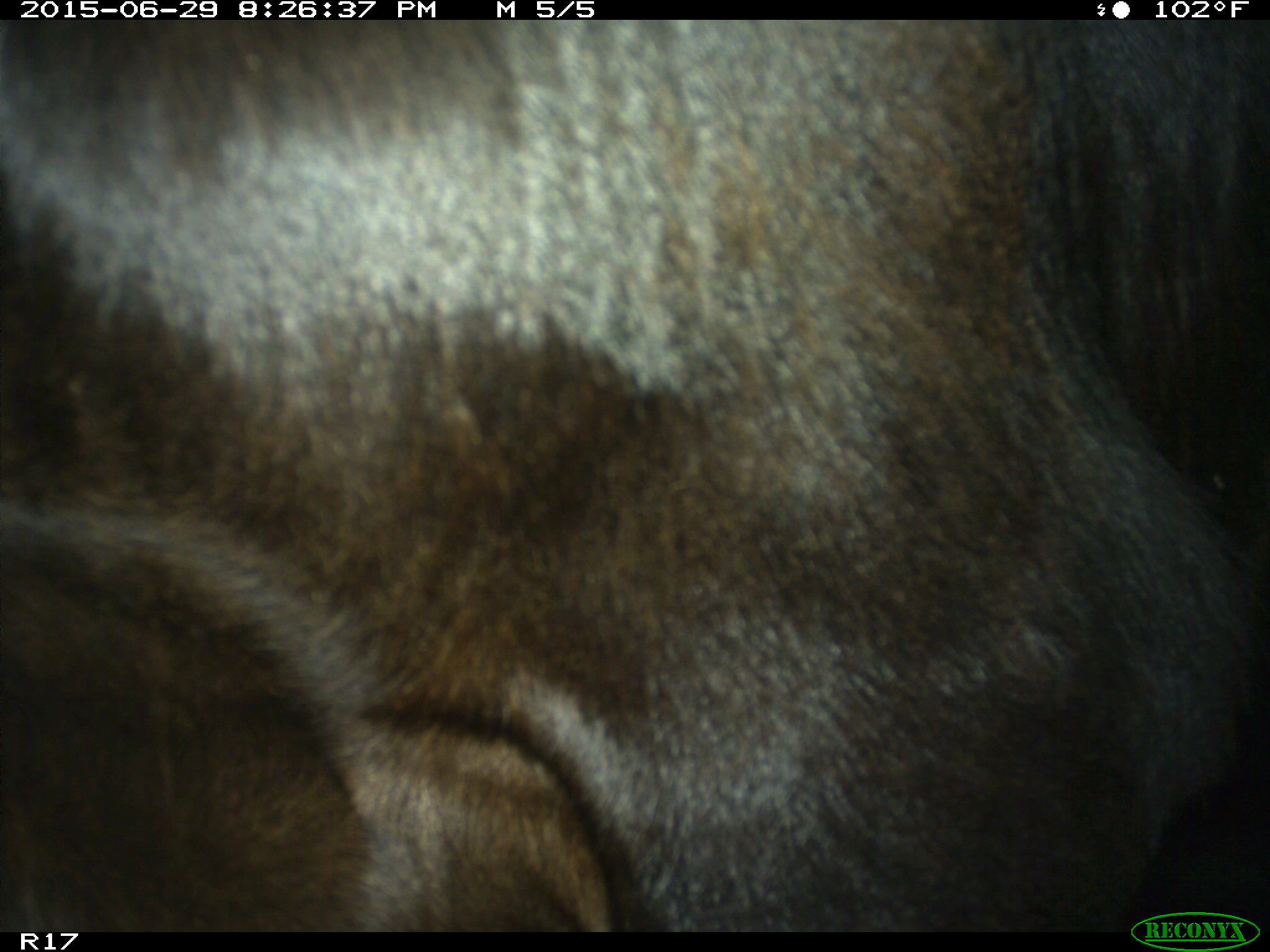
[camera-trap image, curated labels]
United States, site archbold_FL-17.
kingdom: Animalia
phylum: Chordata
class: Mammalia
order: Artiodactyla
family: Bovidae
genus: Bos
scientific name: Bos taurus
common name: domestic cow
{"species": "Bos taurus (domestic cow)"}